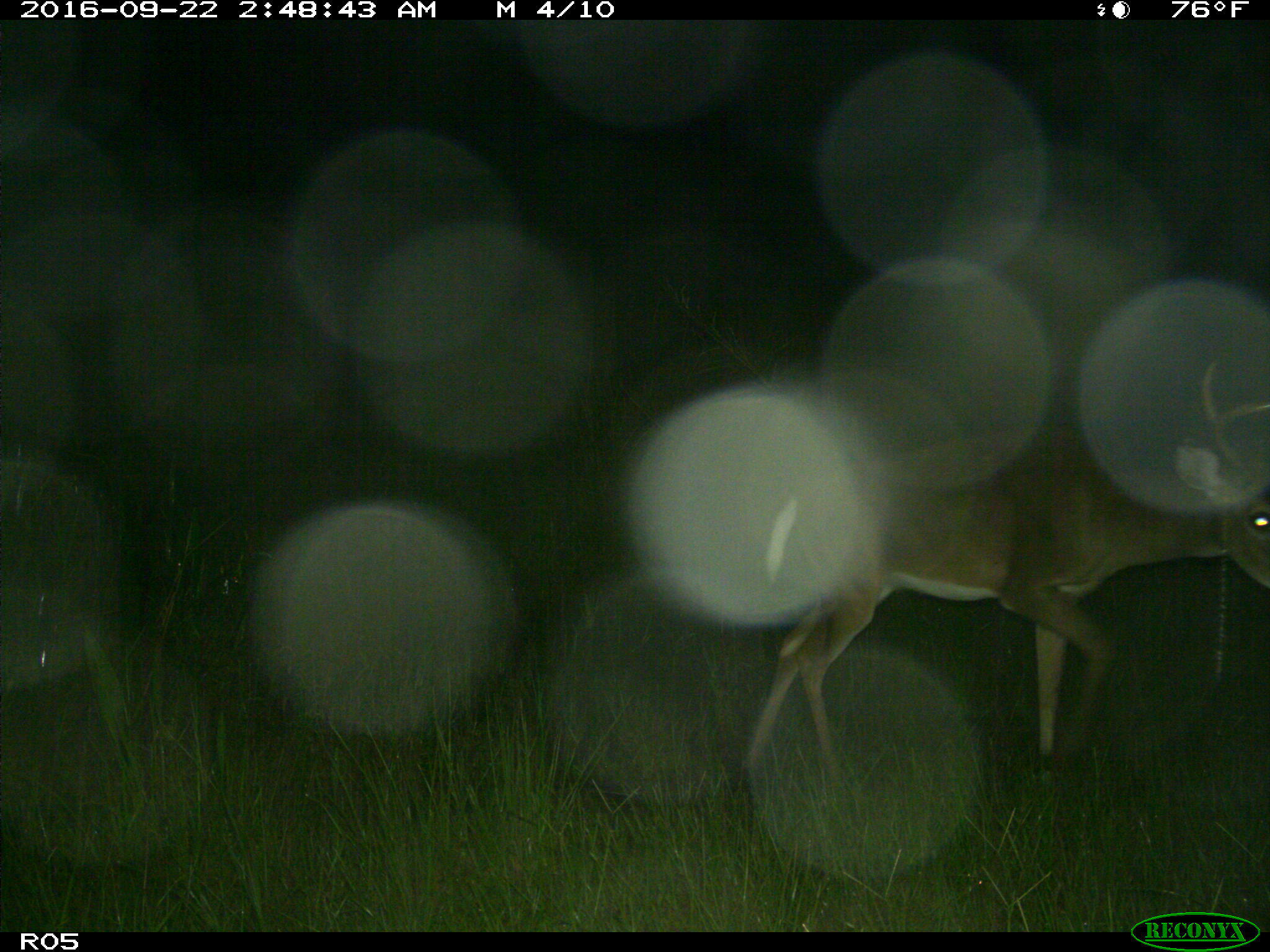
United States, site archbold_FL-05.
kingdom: Animalia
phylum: Chordata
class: Mammalia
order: Artiodactyla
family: Cervidae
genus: Odocoileus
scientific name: Odocoileus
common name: deer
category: unidentified deer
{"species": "unidentified deer (deer) (Odocoileus)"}